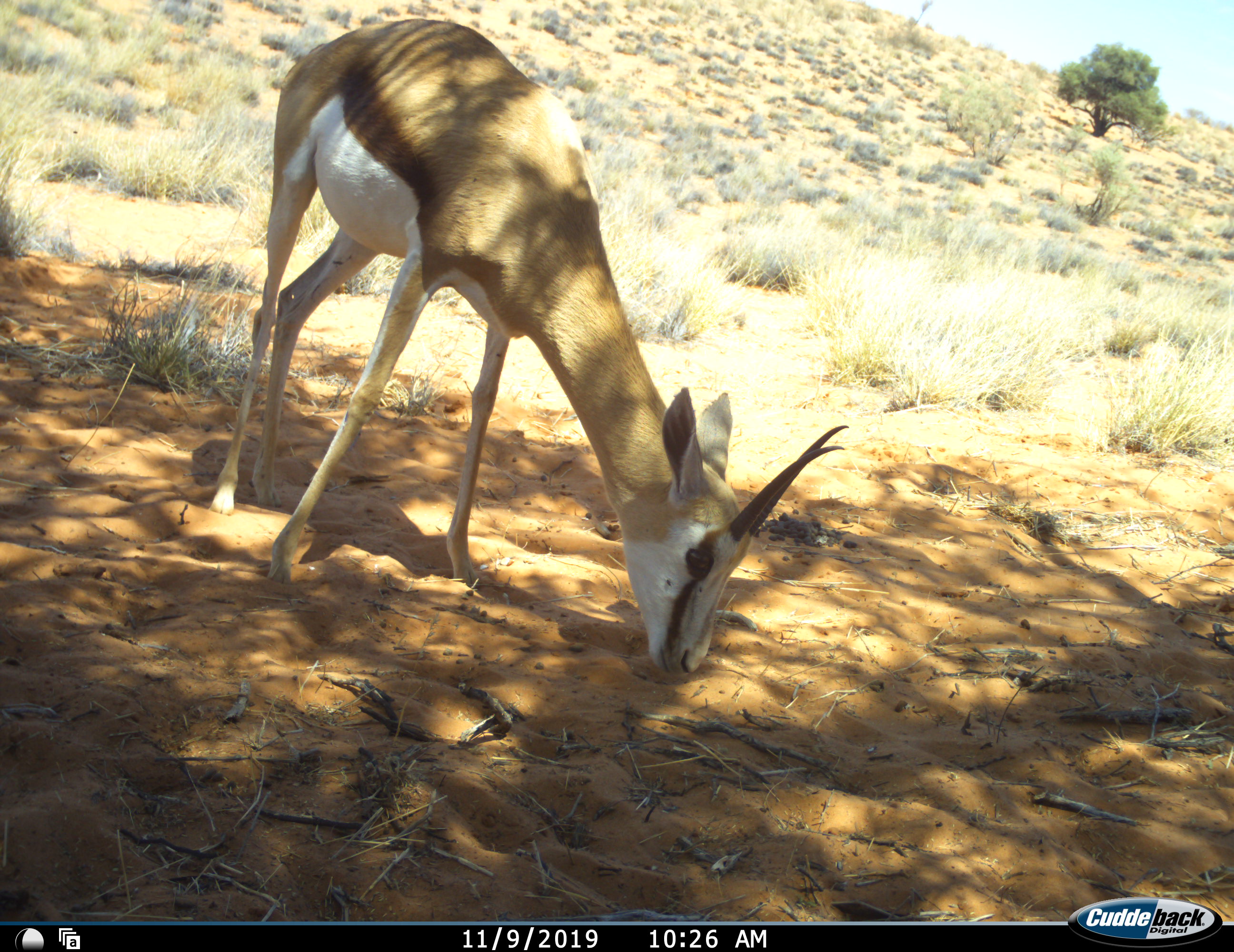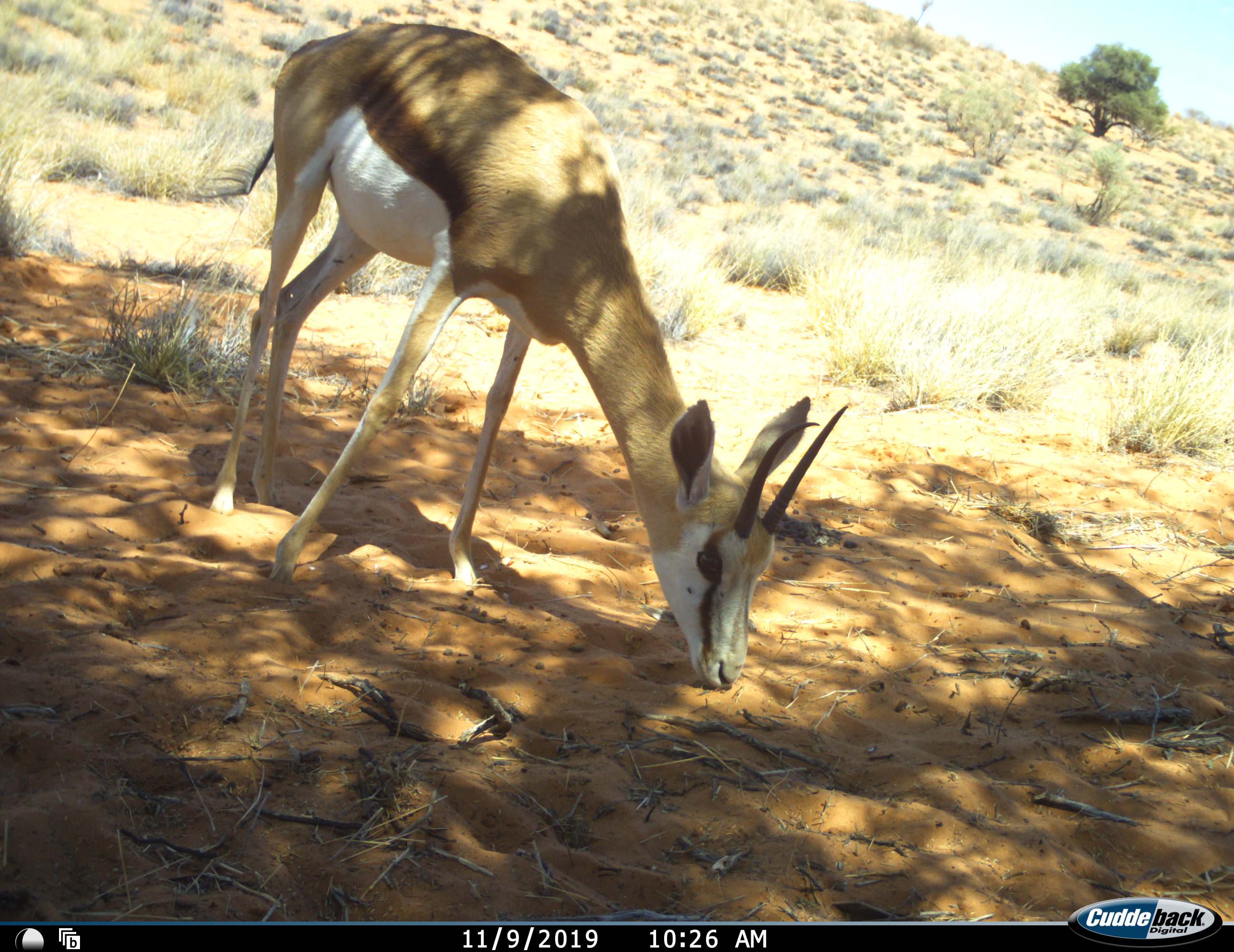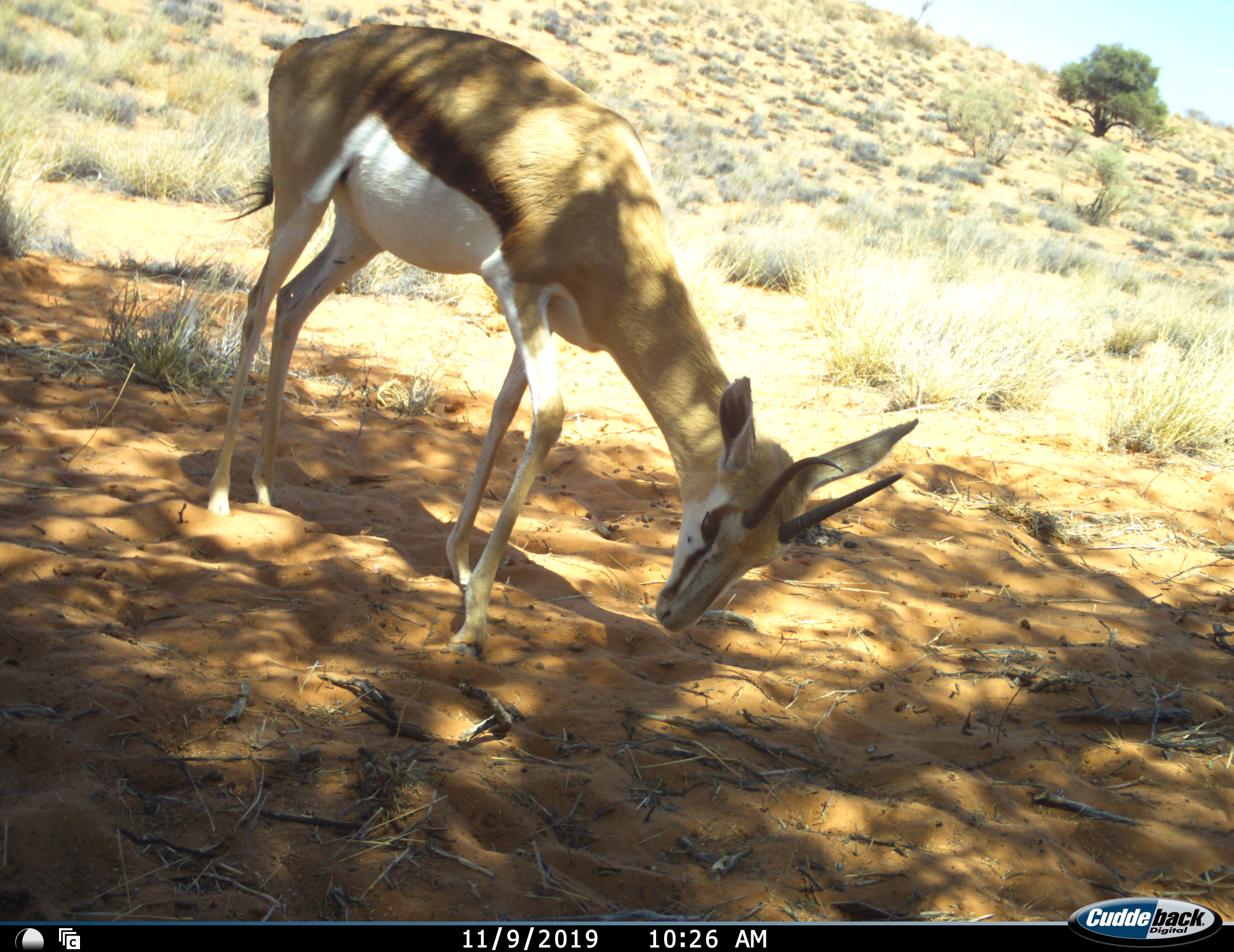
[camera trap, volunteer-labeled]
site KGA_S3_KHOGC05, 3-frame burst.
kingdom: Animalia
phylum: Chordata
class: Mammalia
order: Artiodactyla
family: Bovidae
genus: Antidorcas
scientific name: Antidorcas marsupialis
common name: springbok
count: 1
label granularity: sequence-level